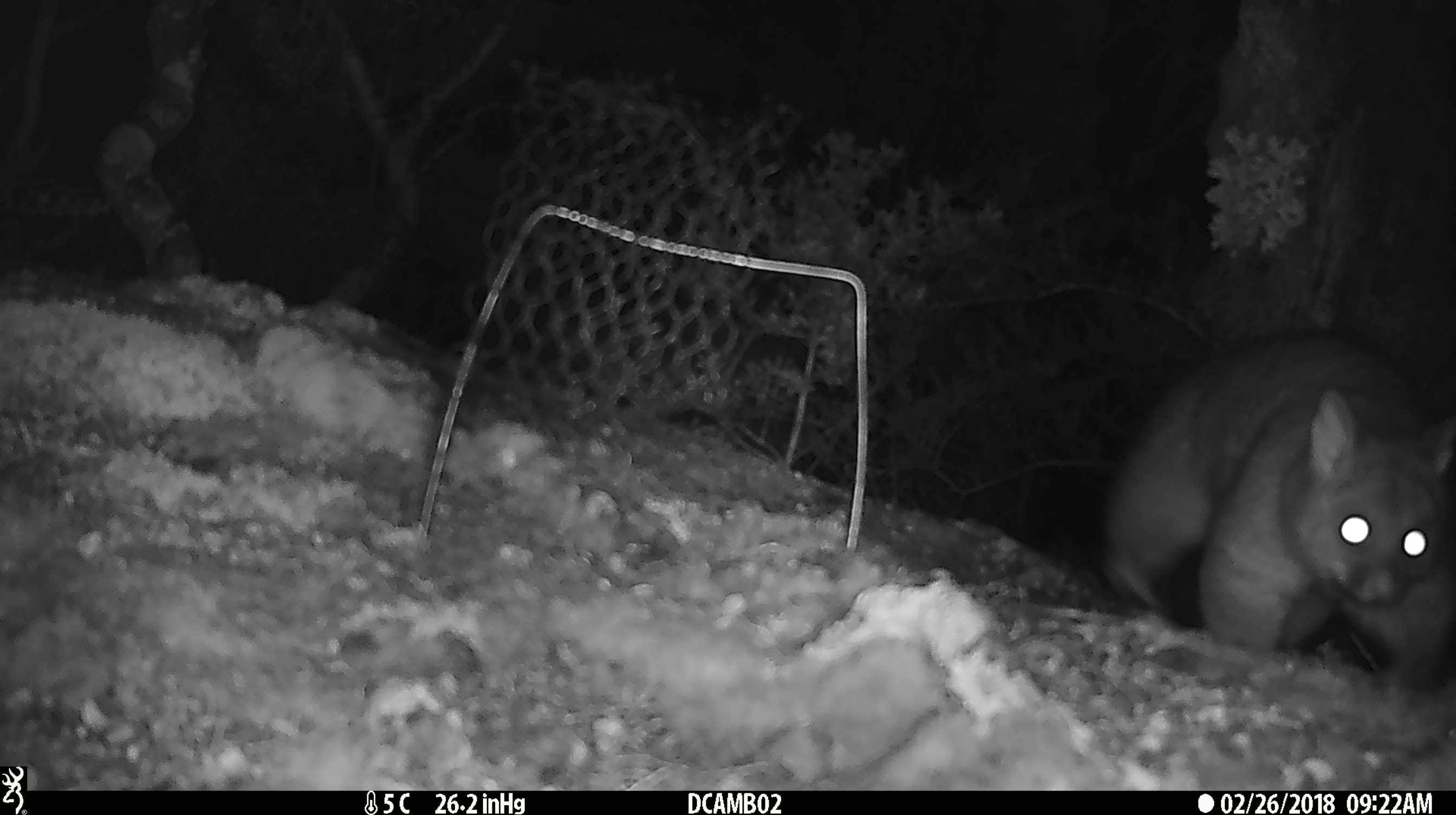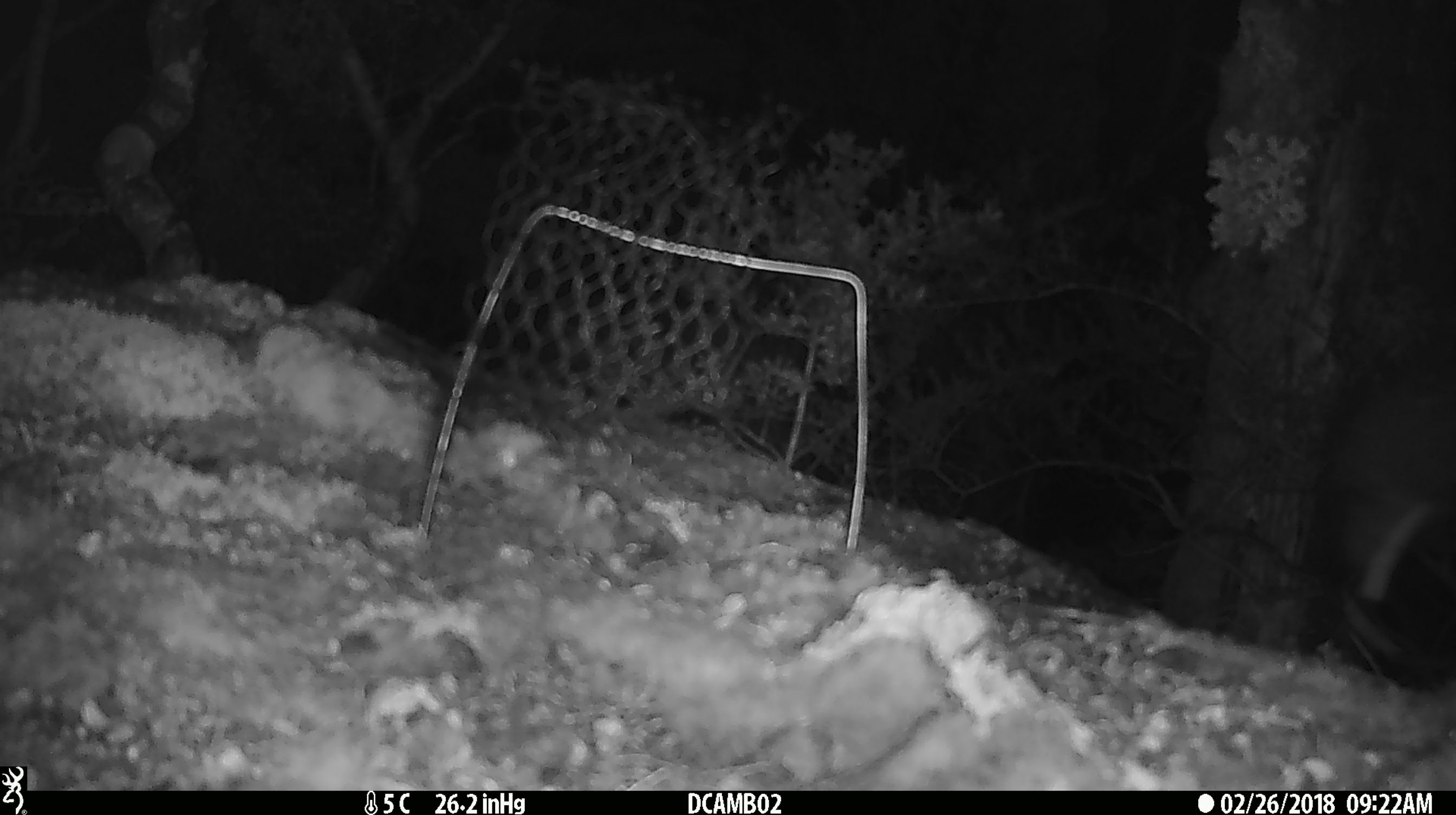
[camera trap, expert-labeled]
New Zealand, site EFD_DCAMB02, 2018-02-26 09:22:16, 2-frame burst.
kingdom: Animalia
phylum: Chordata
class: Mammalia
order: Diprotodontia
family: Phalangeridae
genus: Trichosurus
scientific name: Trichosurus vulpecula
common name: common brushtail possum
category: possum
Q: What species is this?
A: Possum (common brushtail possum) (Trichosurus vulpecula).